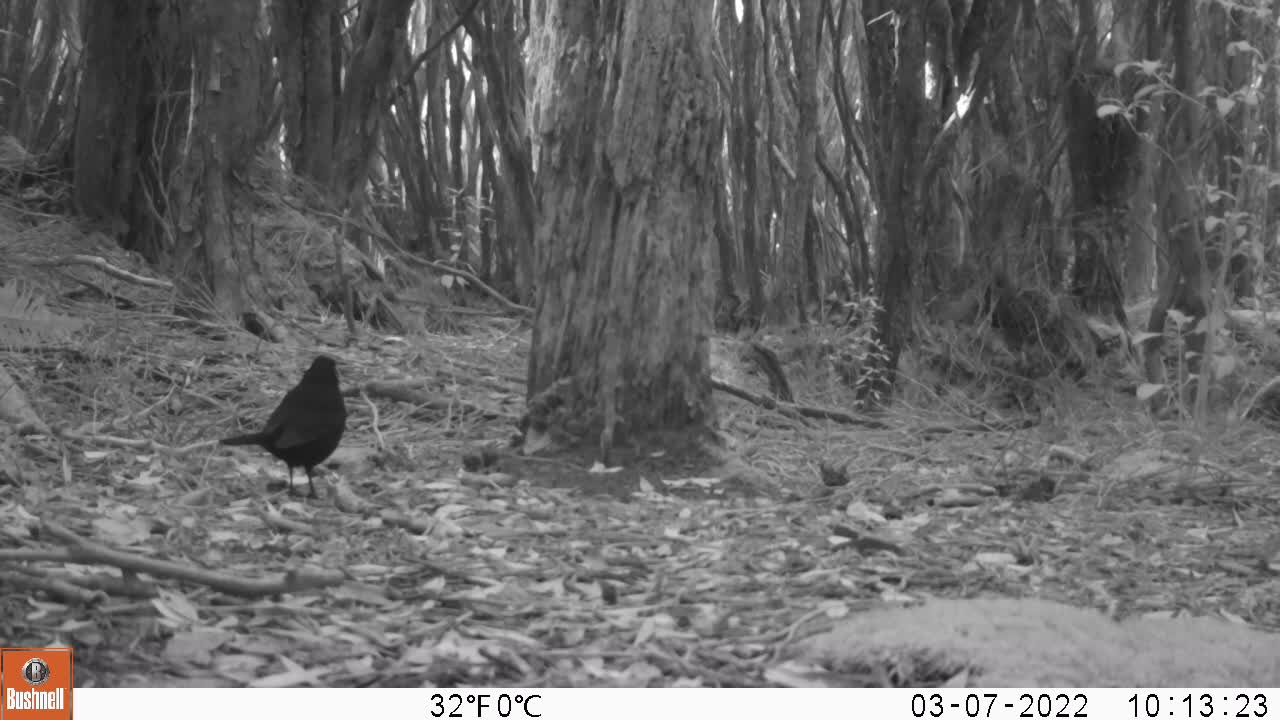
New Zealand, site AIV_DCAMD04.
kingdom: Animalia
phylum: Chordata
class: Aves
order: Passeriformes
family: Turdidae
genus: Turdus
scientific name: Turdus merula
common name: eurasian blackbird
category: blackbird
Blackbird (eurasian blackbird) (Turdus merula).